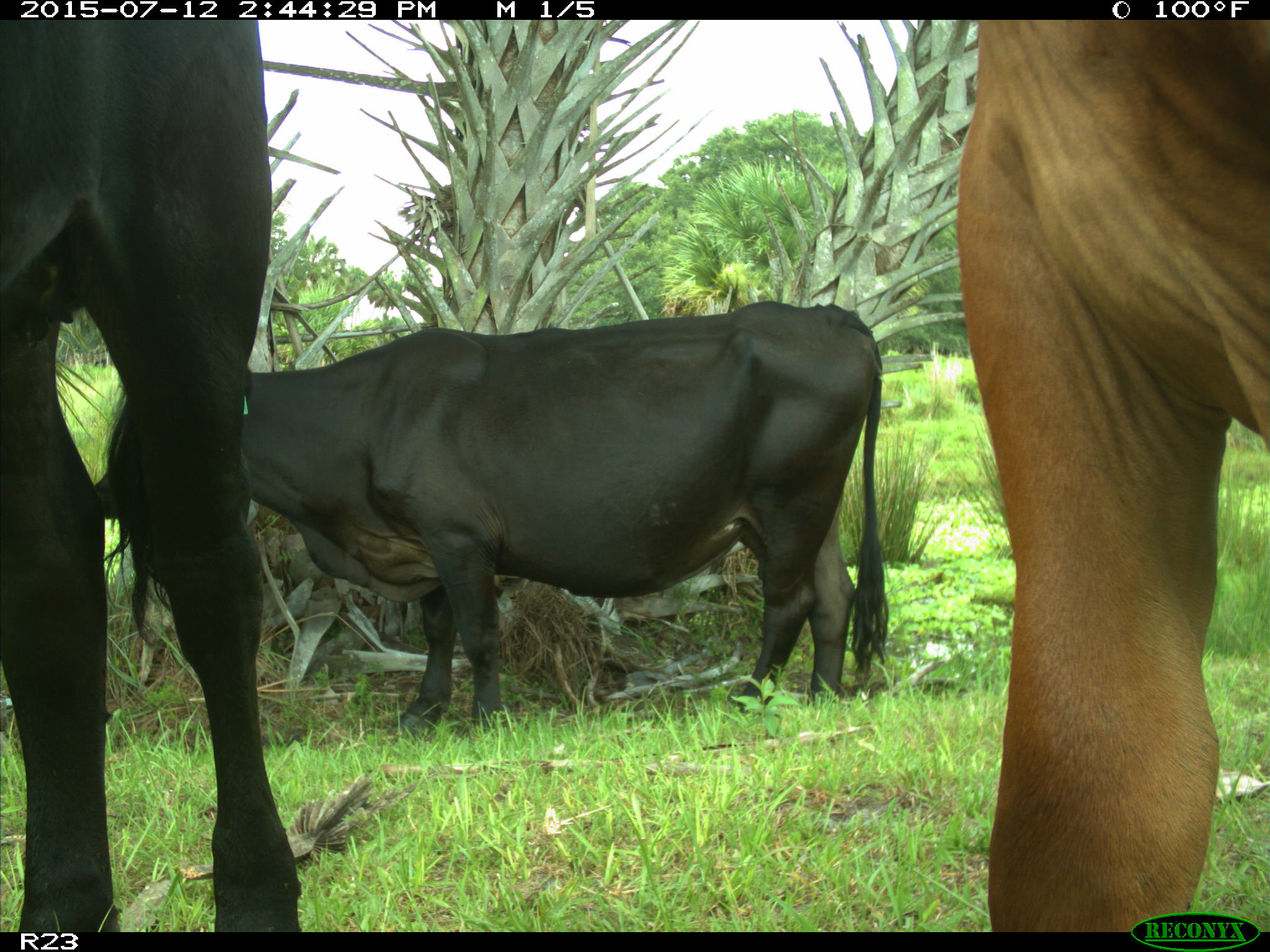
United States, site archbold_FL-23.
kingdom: Animalia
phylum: Chordata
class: Mammalia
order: Artiodactyla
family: Bovidae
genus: Bos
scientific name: Bos taurus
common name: domestic cow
Bos taurus (domestic cow).